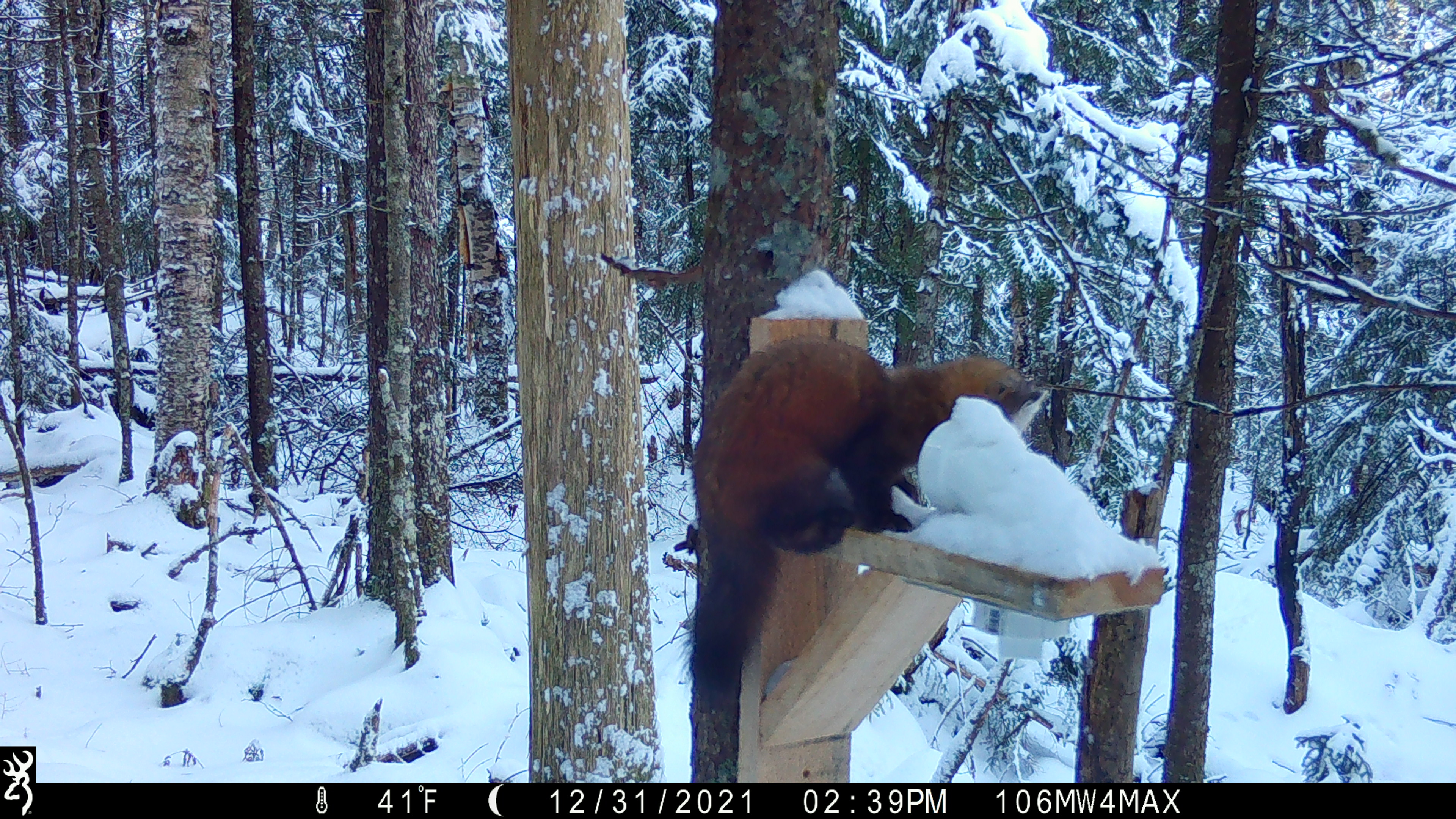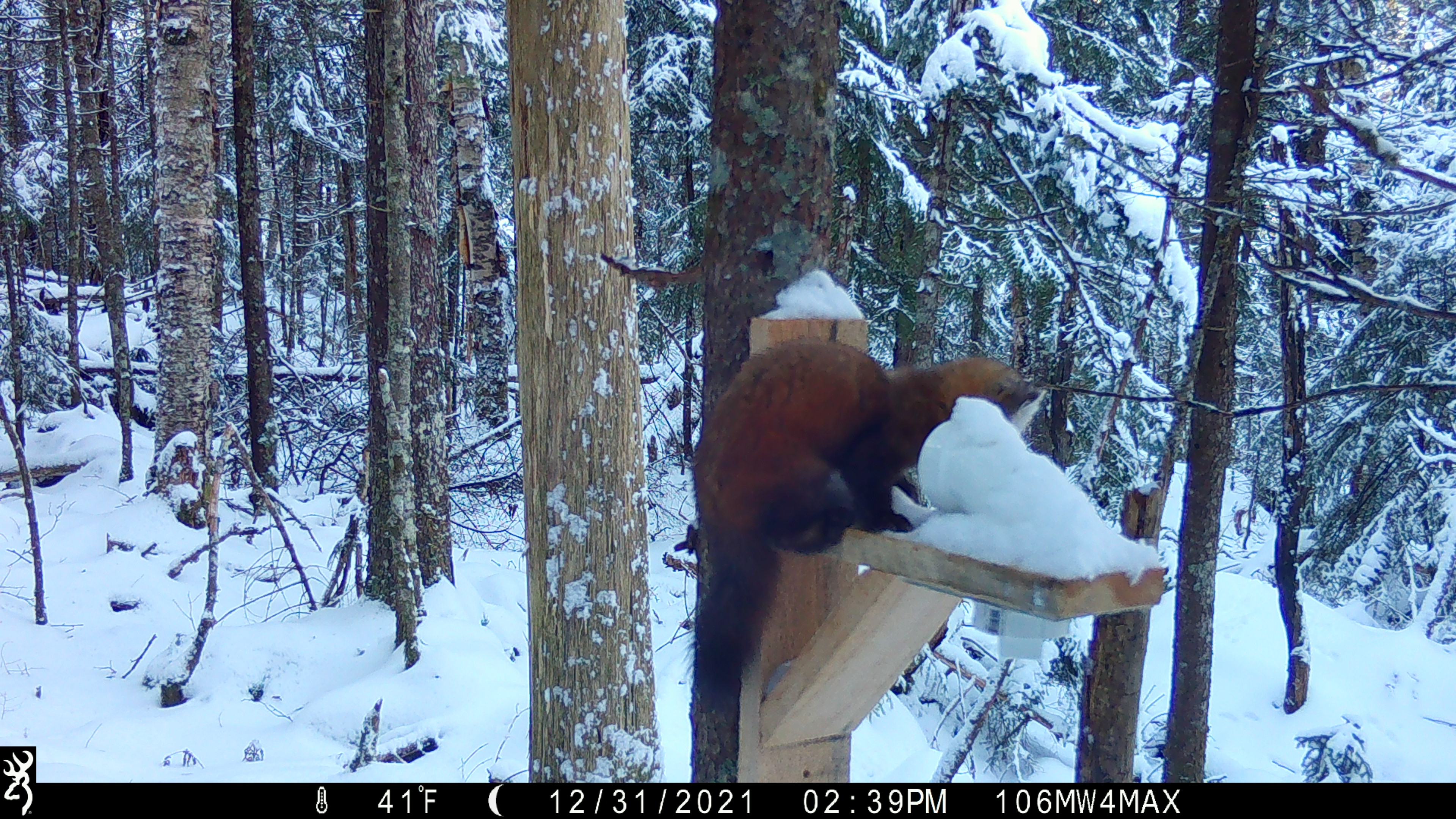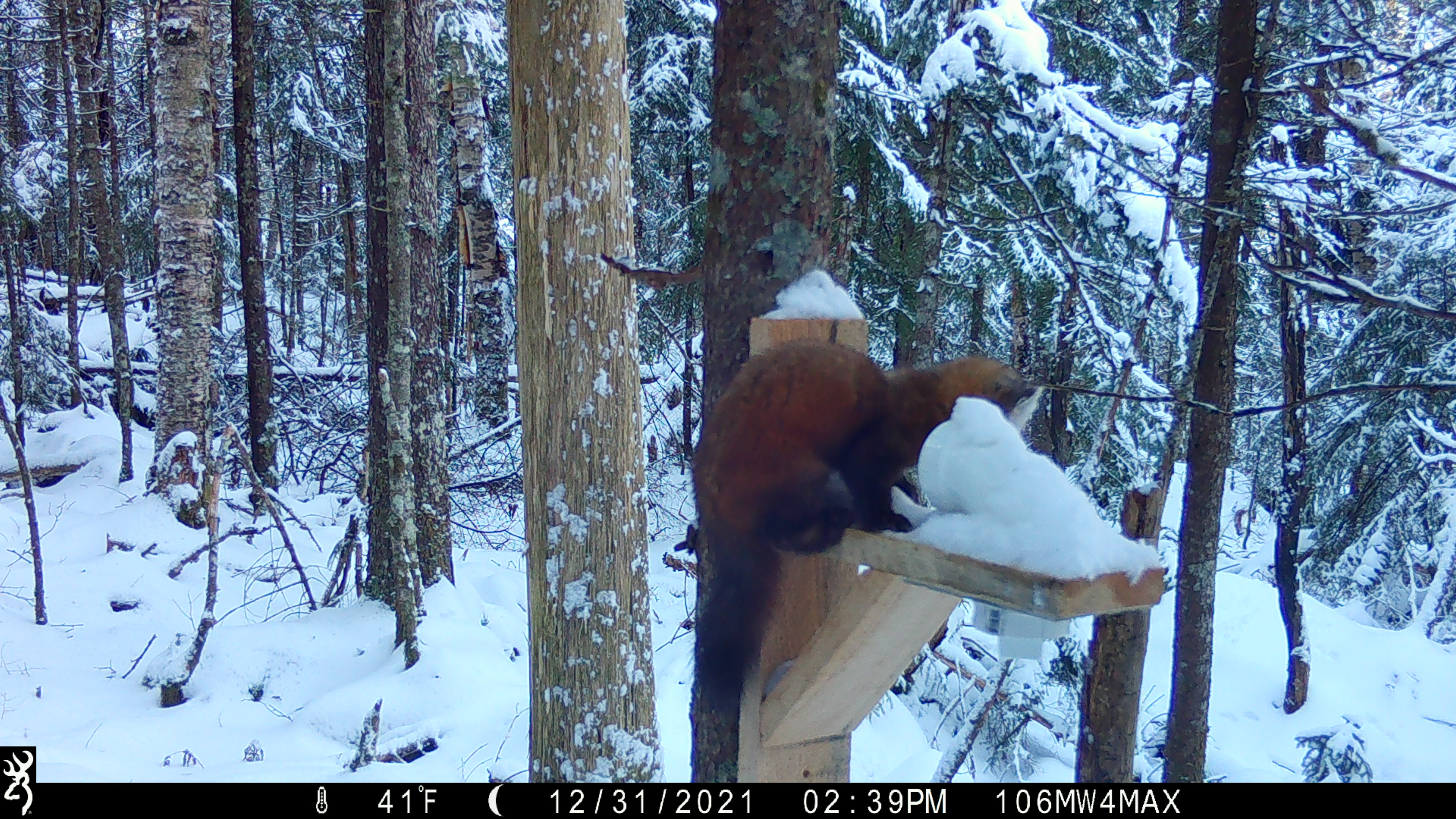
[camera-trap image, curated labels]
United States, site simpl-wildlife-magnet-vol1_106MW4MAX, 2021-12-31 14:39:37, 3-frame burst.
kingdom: Animalia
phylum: Chordata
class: Mammalia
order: Carnivora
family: Mustelidae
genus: Martes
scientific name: Martes americana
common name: american marten